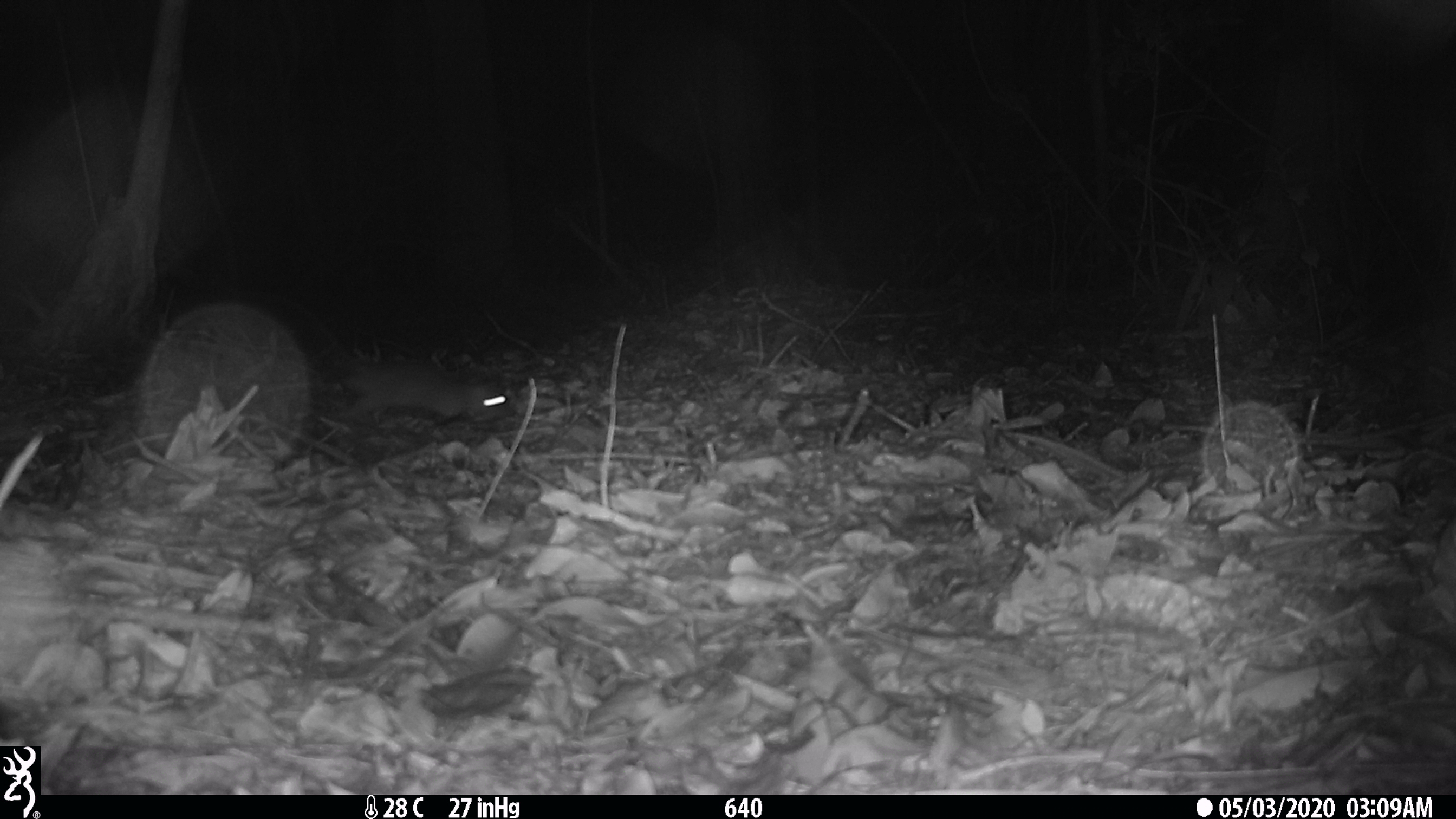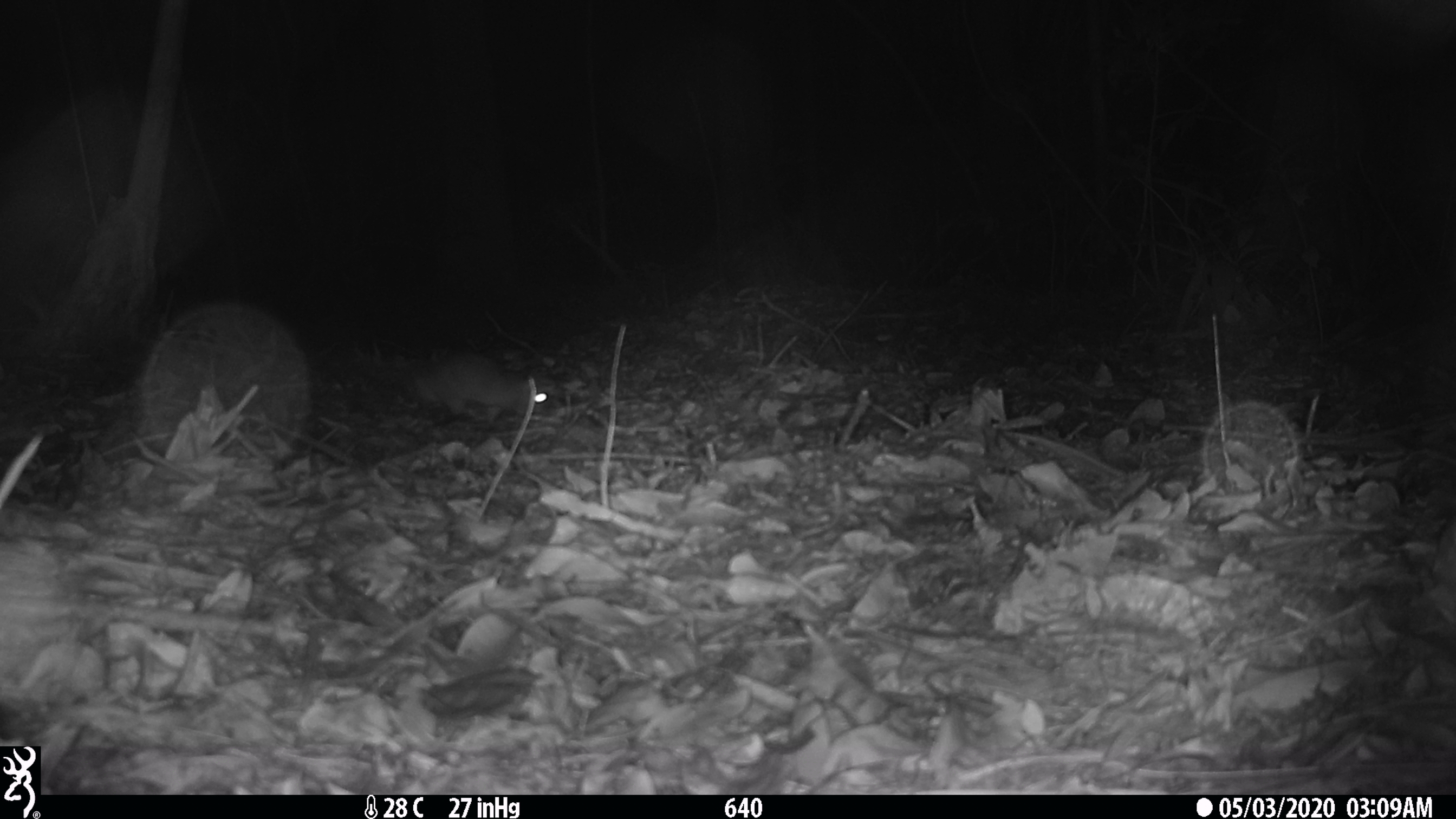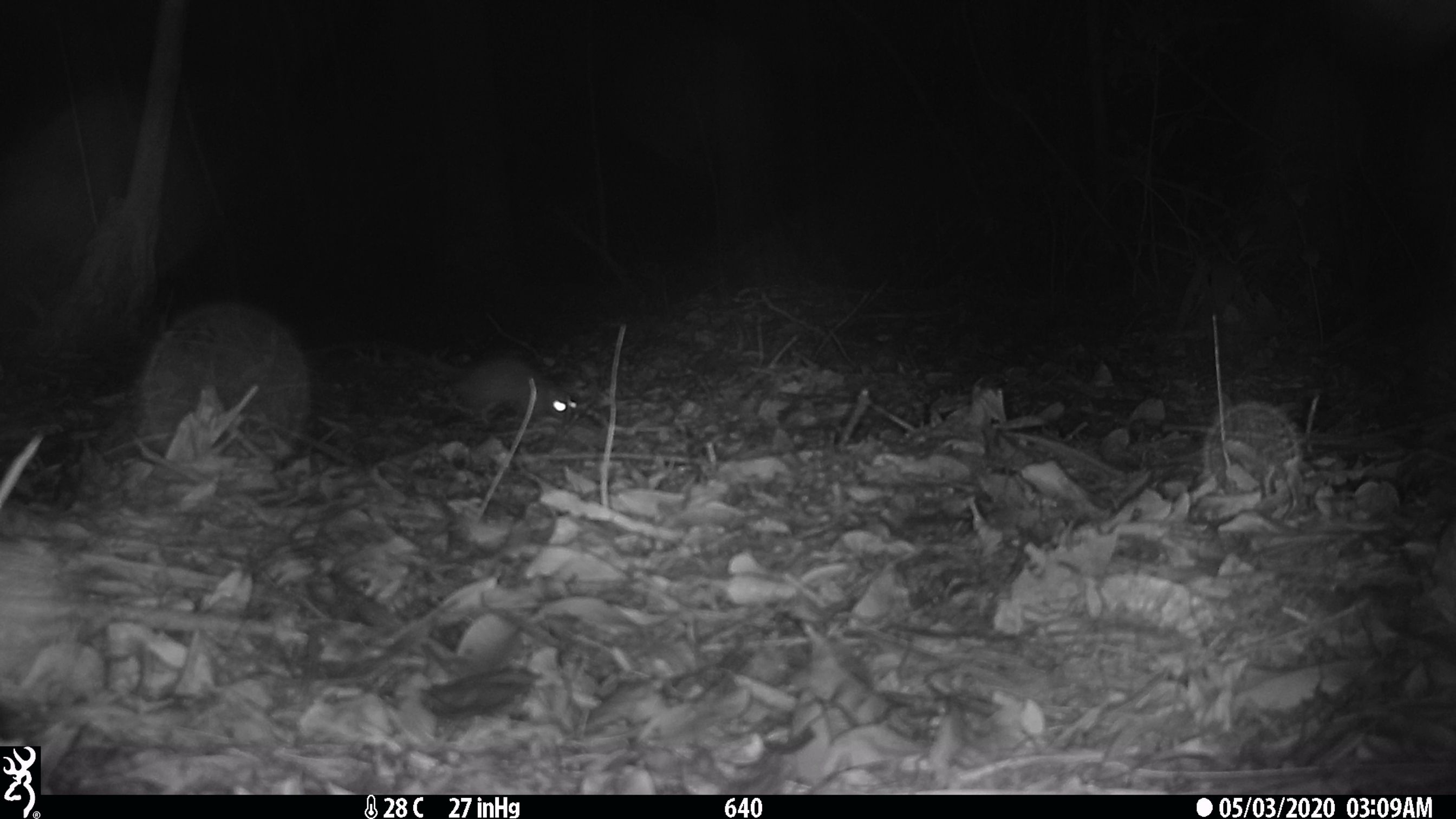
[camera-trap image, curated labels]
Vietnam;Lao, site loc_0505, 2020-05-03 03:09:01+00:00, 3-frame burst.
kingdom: Animalia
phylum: Chordata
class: Mammalia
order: Rodentia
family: Muridae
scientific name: Muridae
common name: old-world mice and rats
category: unidentified murid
Unidentified murid (old-world mice and rats) (Muridae). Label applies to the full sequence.